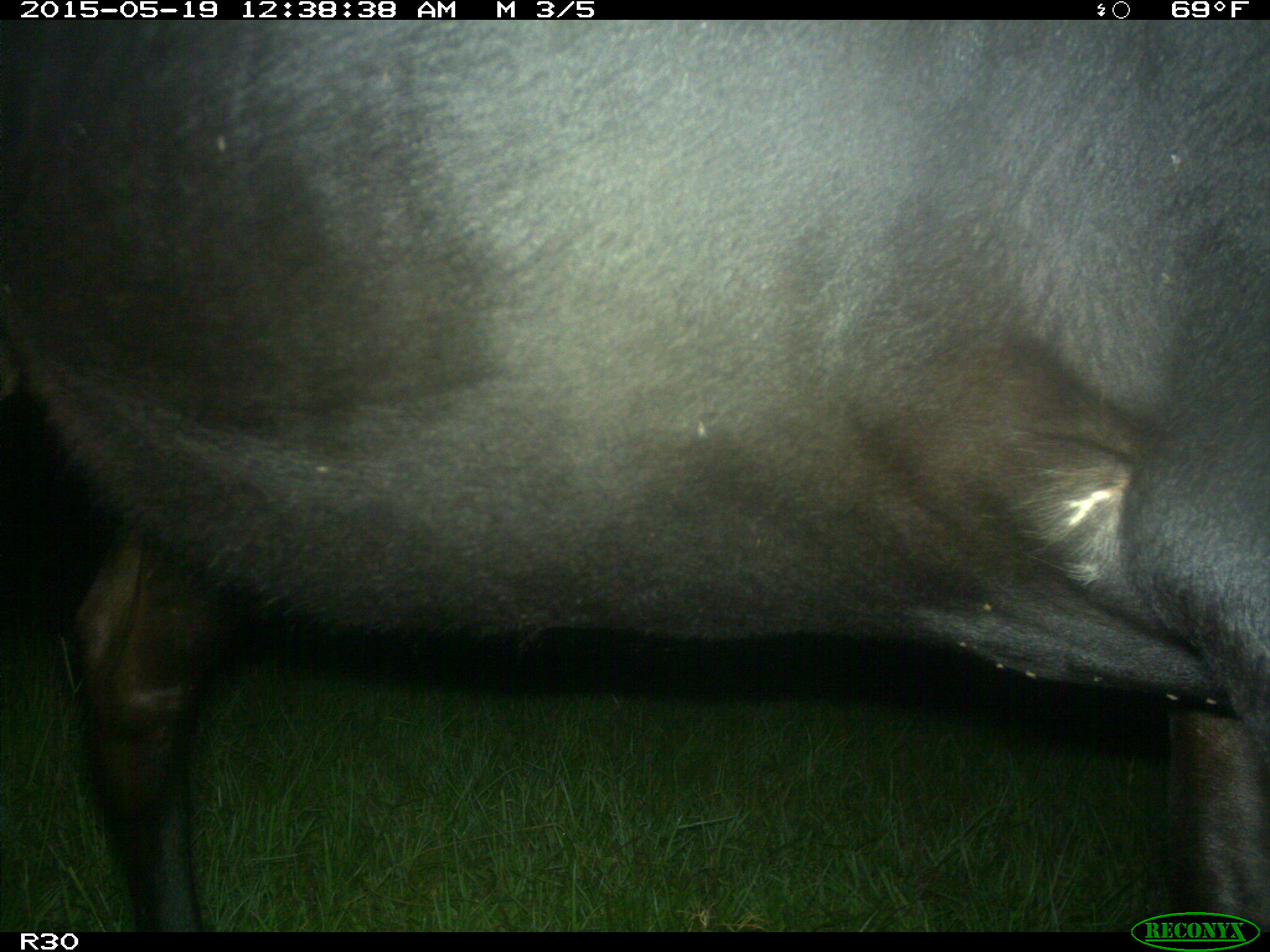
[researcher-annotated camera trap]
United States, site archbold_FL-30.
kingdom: Animalia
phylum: Chordata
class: Mammalia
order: Artiodactyla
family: Bovidae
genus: Bos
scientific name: Bos taurus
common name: domestic cow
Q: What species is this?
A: Bos taurus (domestic cow).